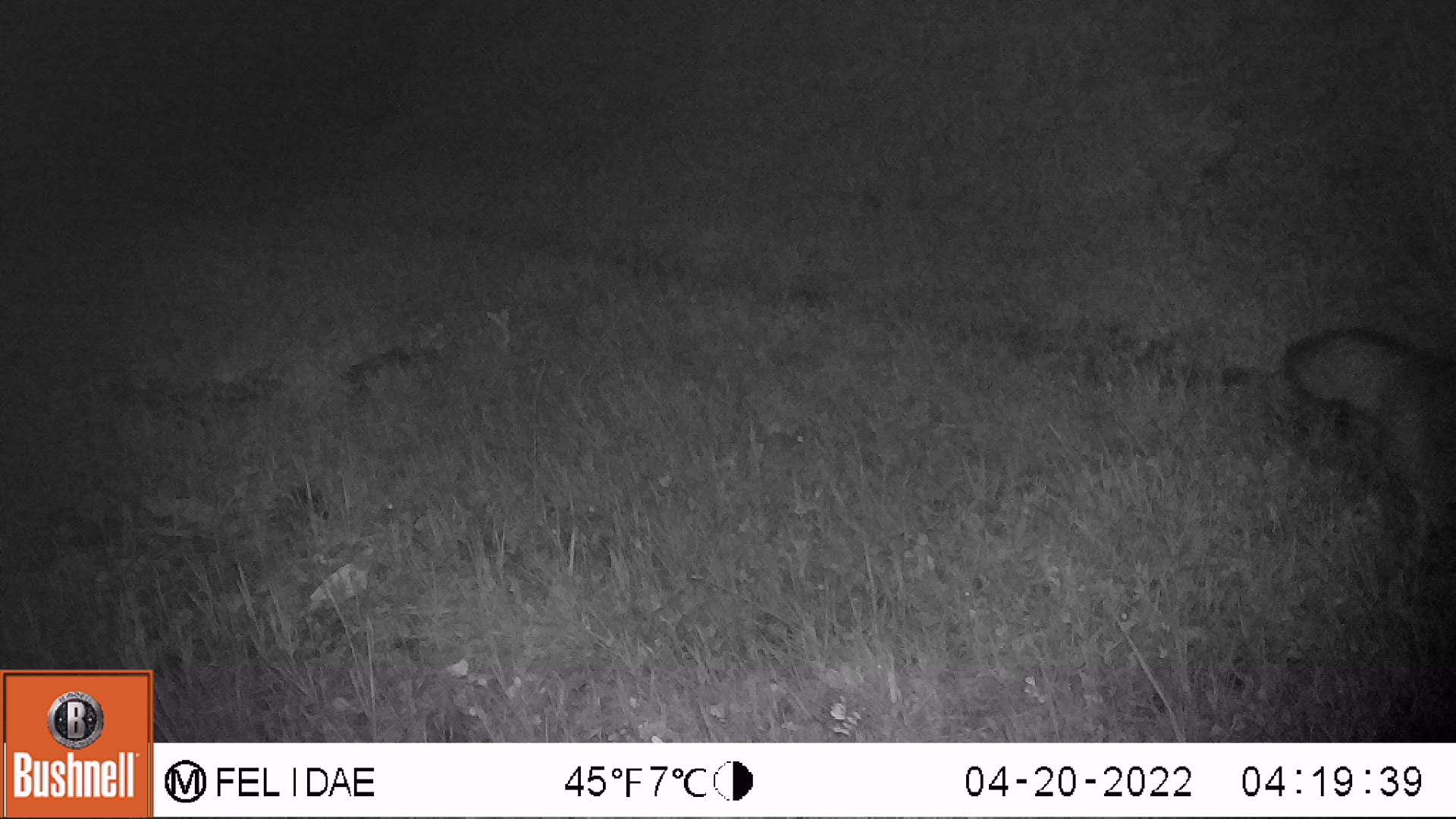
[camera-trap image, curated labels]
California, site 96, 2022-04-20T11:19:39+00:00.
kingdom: Animalia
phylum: Chordata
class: Mammalia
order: Carnivora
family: Canidae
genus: Urocyon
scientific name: Urocyon cinereoargenteus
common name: gray fox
Gray fox (Urocyon cinereoargenteus).